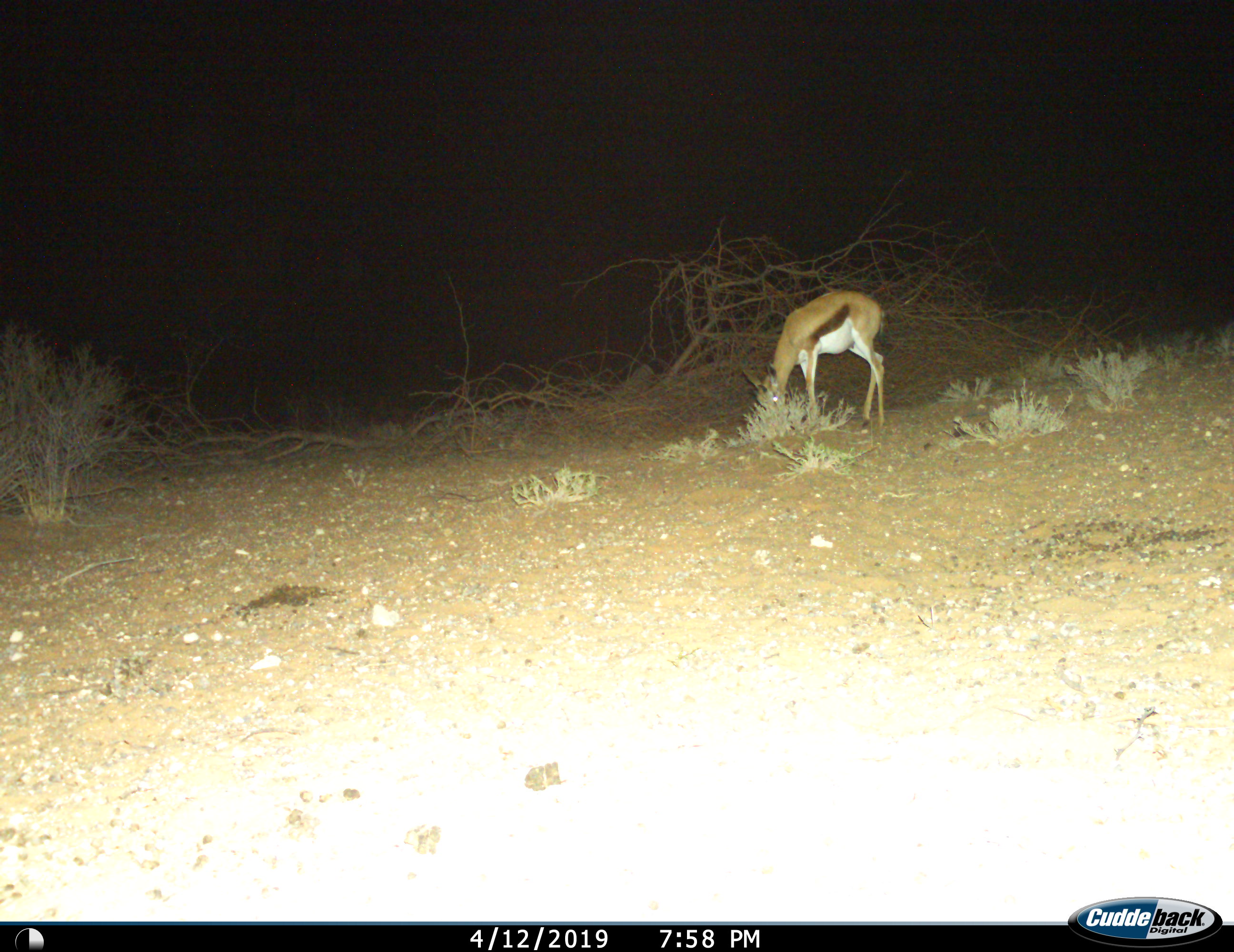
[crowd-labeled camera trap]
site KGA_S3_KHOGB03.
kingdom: Animalia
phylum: Chordata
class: Mammalia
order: Artiodactyla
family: Bovidae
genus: Antidorcas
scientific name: Antidorcas marsupialis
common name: springbok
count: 1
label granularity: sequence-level